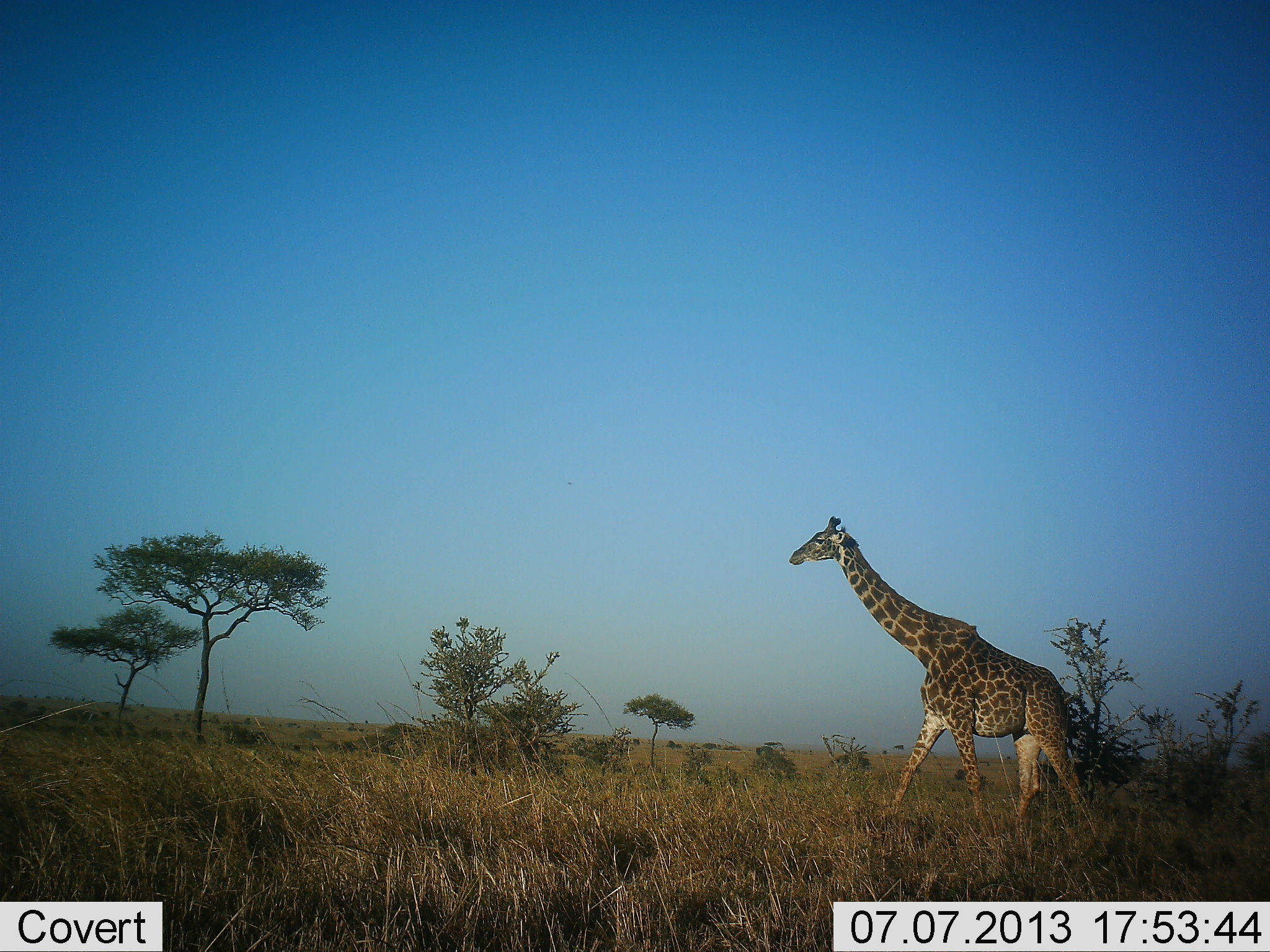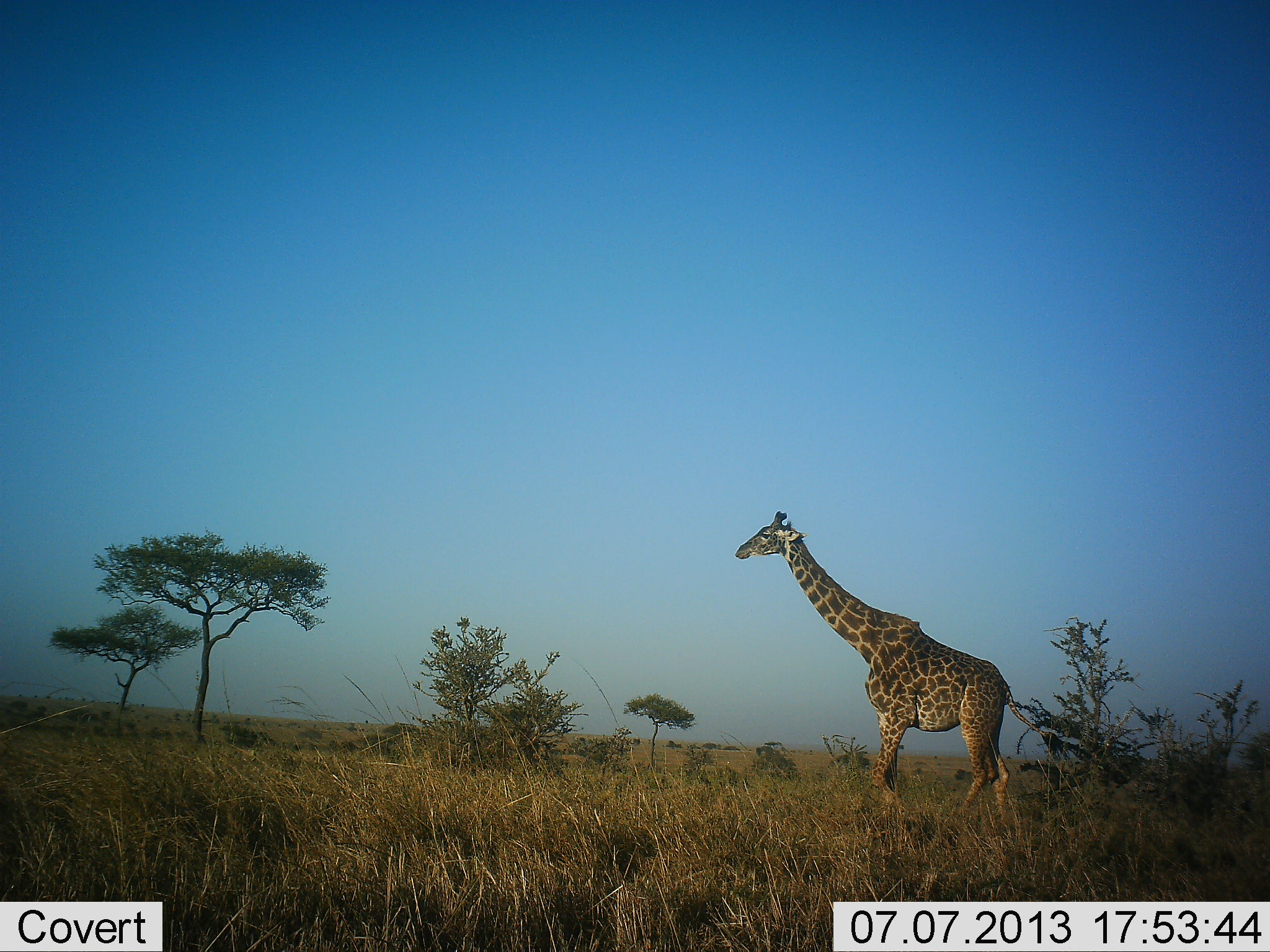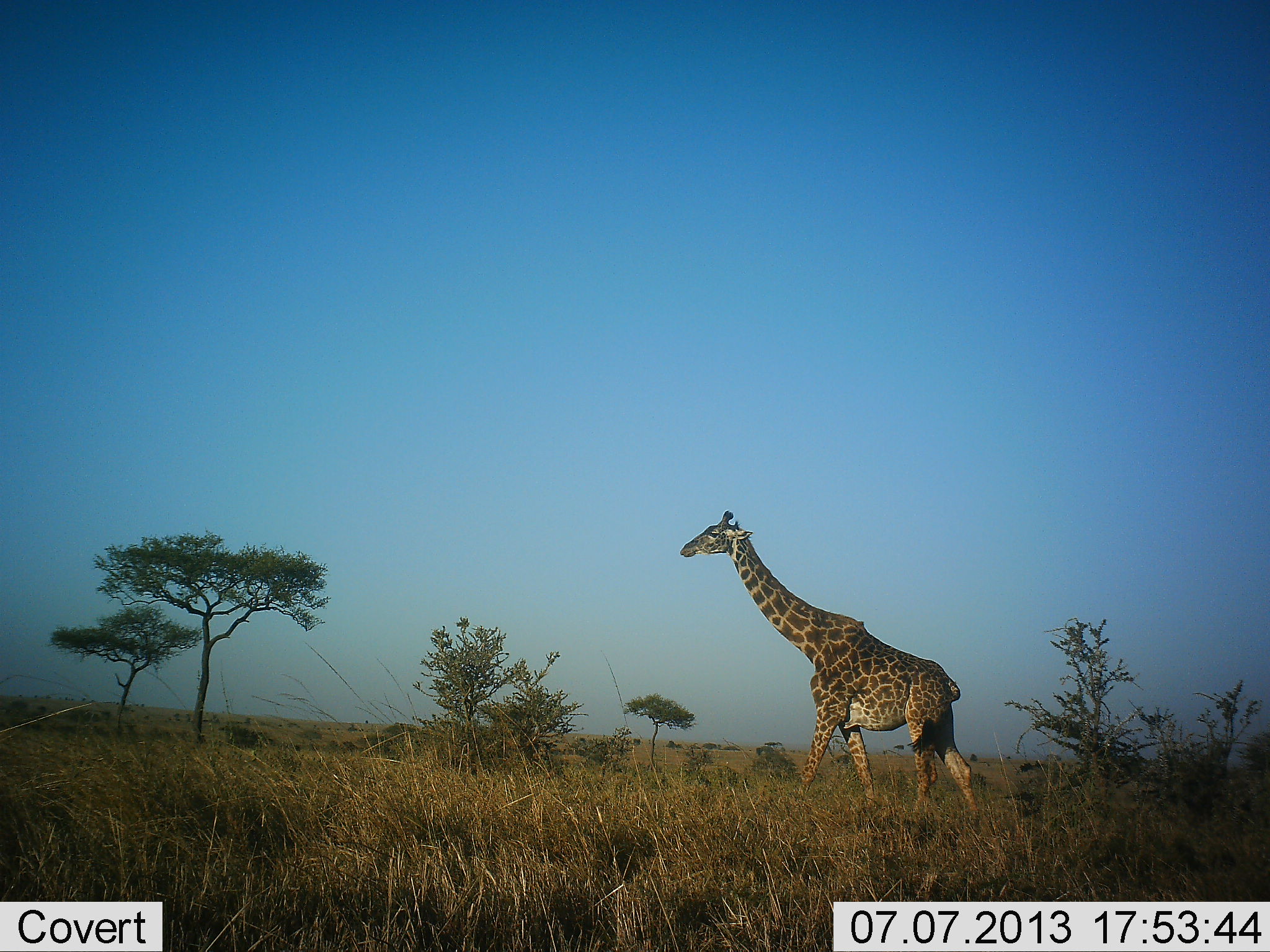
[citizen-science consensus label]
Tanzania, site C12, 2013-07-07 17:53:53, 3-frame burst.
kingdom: Animalia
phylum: Chordata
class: Mammalia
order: Artiodactyla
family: Giraffidae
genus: Giraffa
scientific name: Giraffa camelopardalis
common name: giraffe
Giraffe (Giraffa camelopardalis), count 1. Behavior (volunteer vote fractions): standing 10%, resting 0%, moving 90%, interacting 0%. Young present (vote fraction): 0%. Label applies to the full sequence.